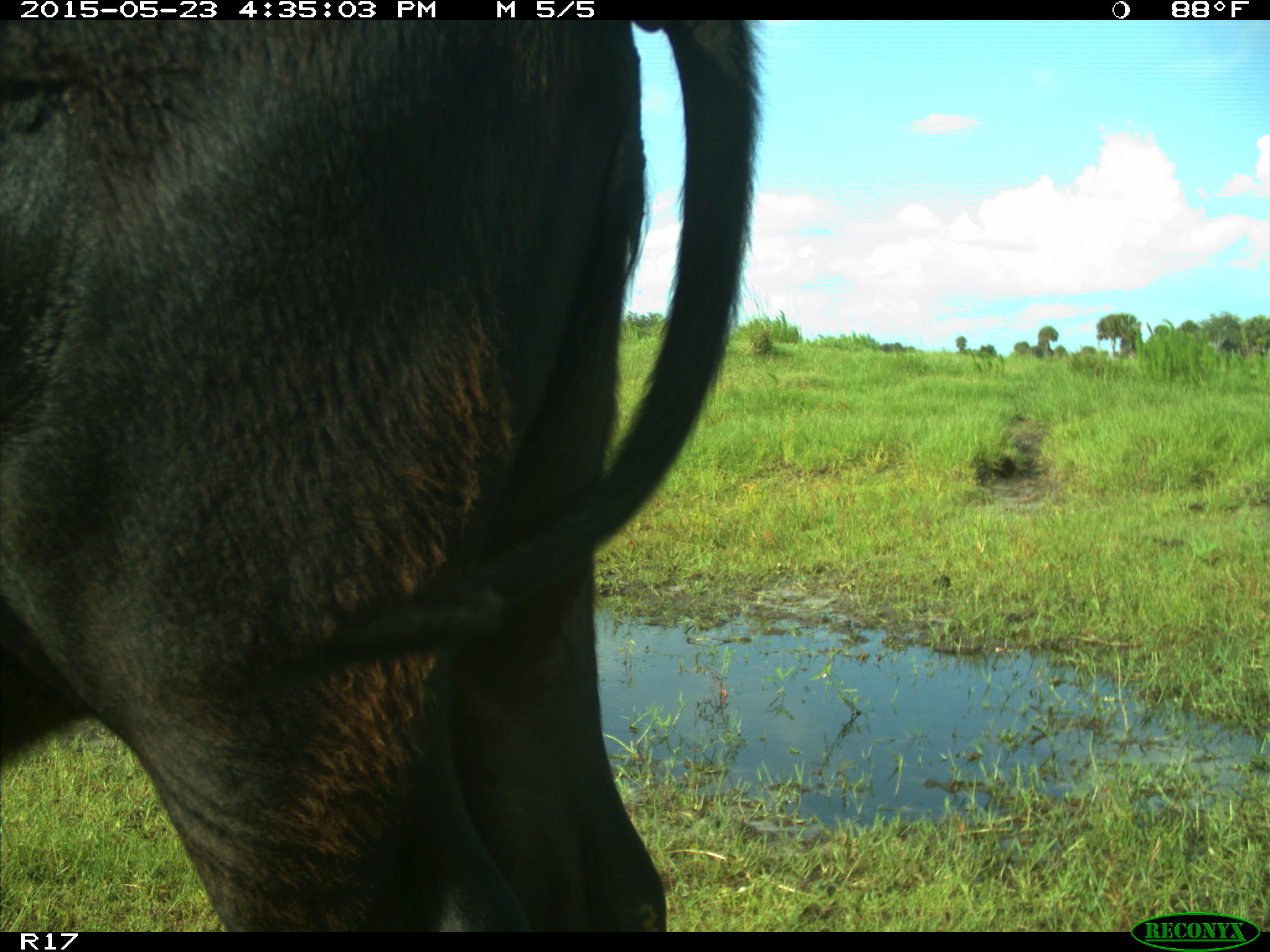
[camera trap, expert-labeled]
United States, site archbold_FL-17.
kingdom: Animalia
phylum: Chordata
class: Mammalia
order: Artiodactyla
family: Bovidae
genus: Bos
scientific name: Bos taurus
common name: domestic cow